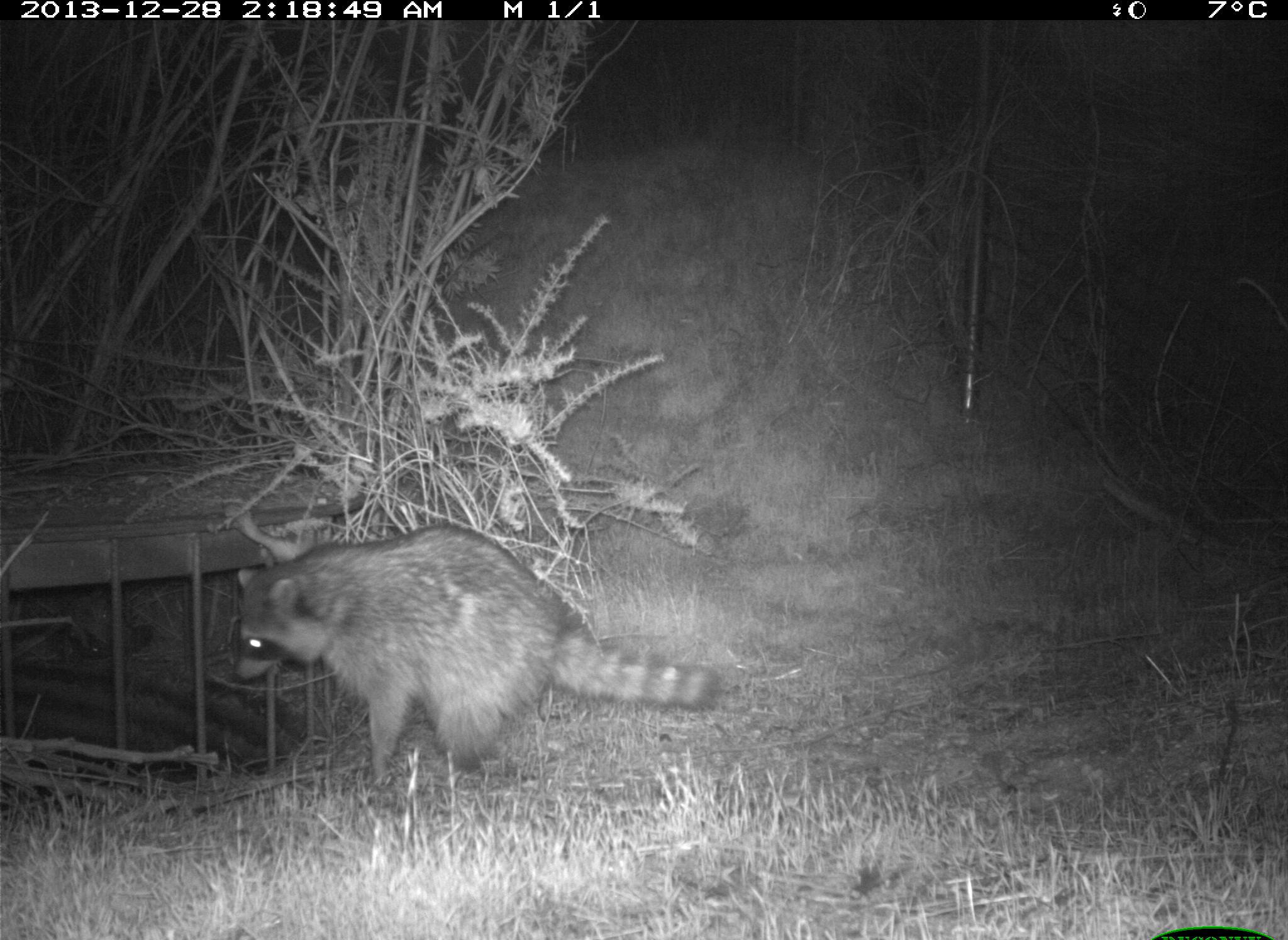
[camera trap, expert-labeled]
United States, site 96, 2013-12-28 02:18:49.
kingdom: Animalia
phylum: Chordata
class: Mammalia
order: Carnivora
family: Procyonidae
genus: Procyon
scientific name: Procyon lotor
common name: raccoon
Raccoon (Procyon lotor).